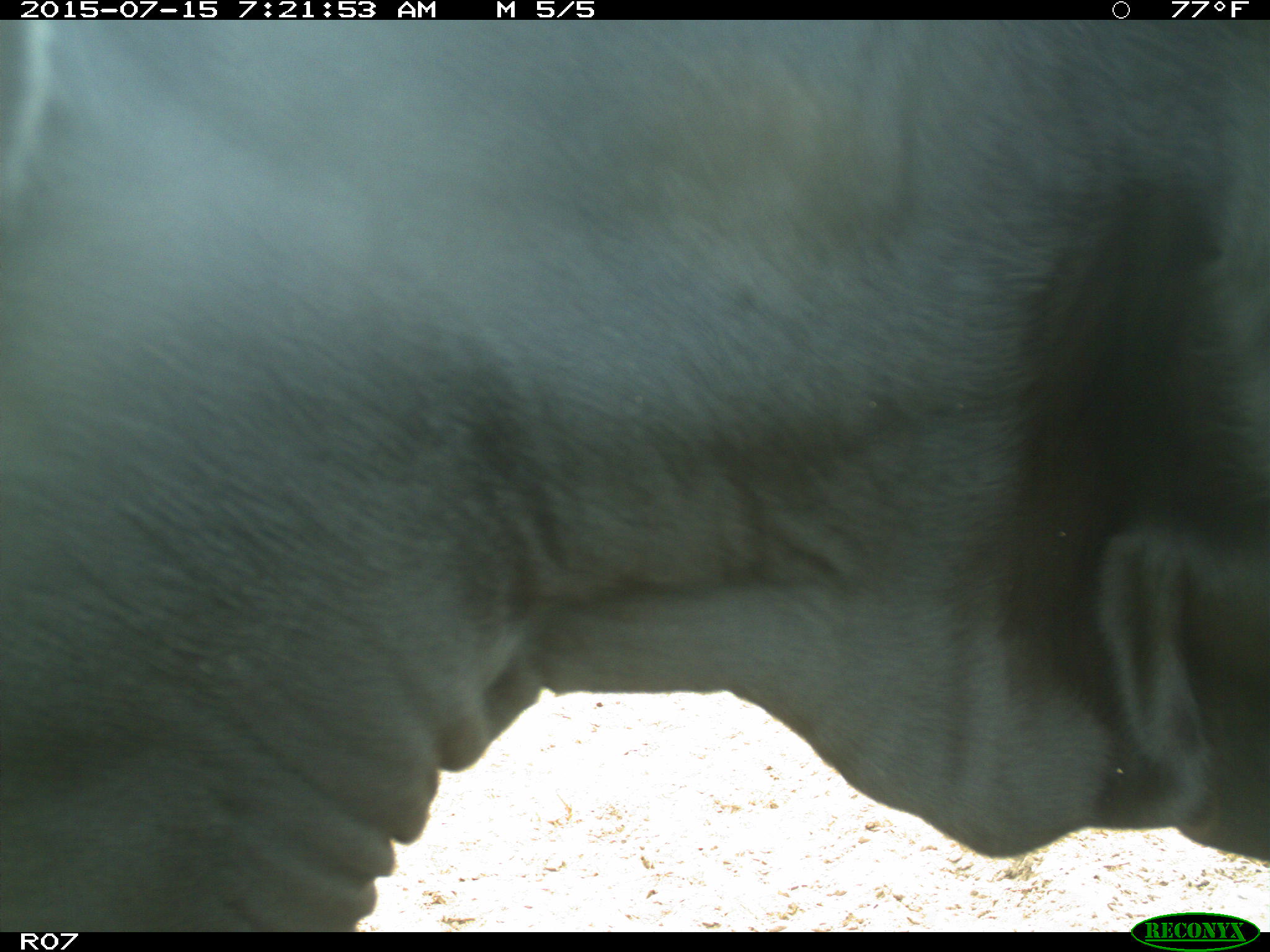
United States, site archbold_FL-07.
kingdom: Animalia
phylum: Chordata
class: Mammalia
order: Artiodactyla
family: Bovidae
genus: Bos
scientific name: Bos taurus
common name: domestic cow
Bos taurus (domestic cow).